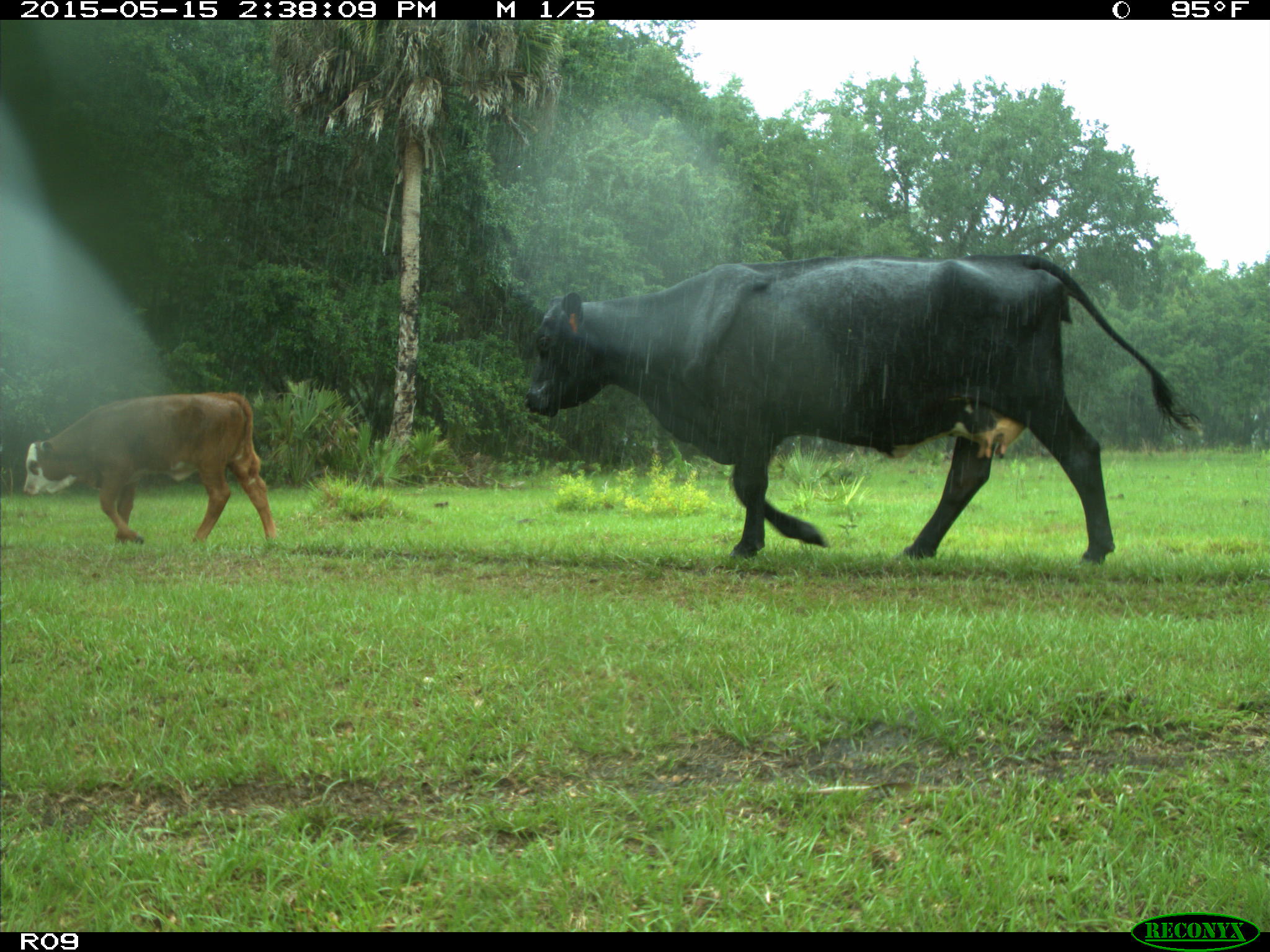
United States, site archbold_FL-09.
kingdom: Animalia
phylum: Chordata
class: Mammalia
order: Artiodactyla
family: Bovidae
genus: Bos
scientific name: Bos taurus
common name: domestic cow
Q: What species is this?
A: Bos taurus (domestic cow).